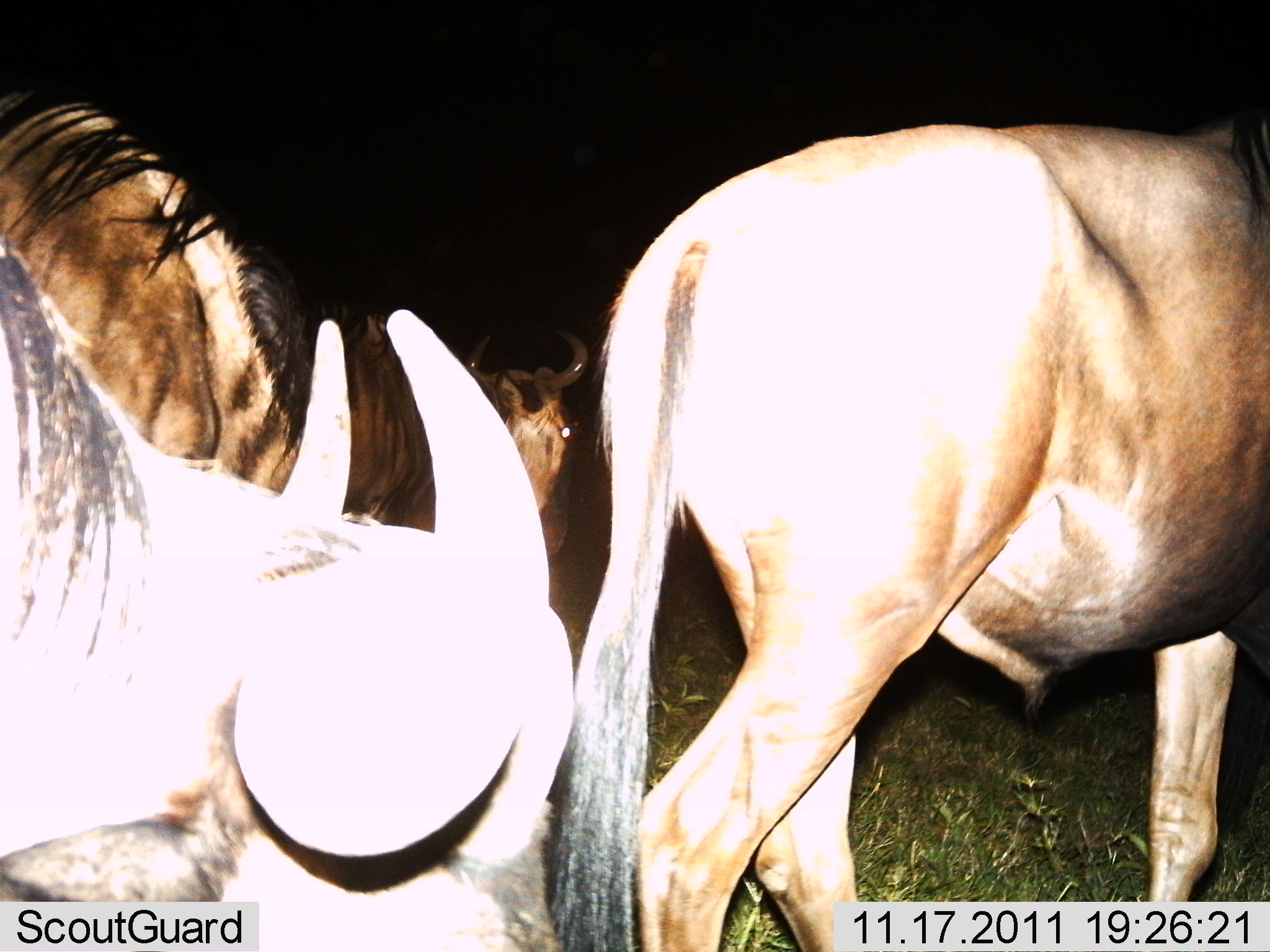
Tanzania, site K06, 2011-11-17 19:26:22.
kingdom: Animalia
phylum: Chordata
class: Mammalia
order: Artiodactyla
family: Bovidae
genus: Connochaetes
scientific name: Connochaetes taurinus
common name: blue wildebeest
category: wildebeest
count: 3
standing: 42%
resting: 8%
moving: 75%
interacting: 0%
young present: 0%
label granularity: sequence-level